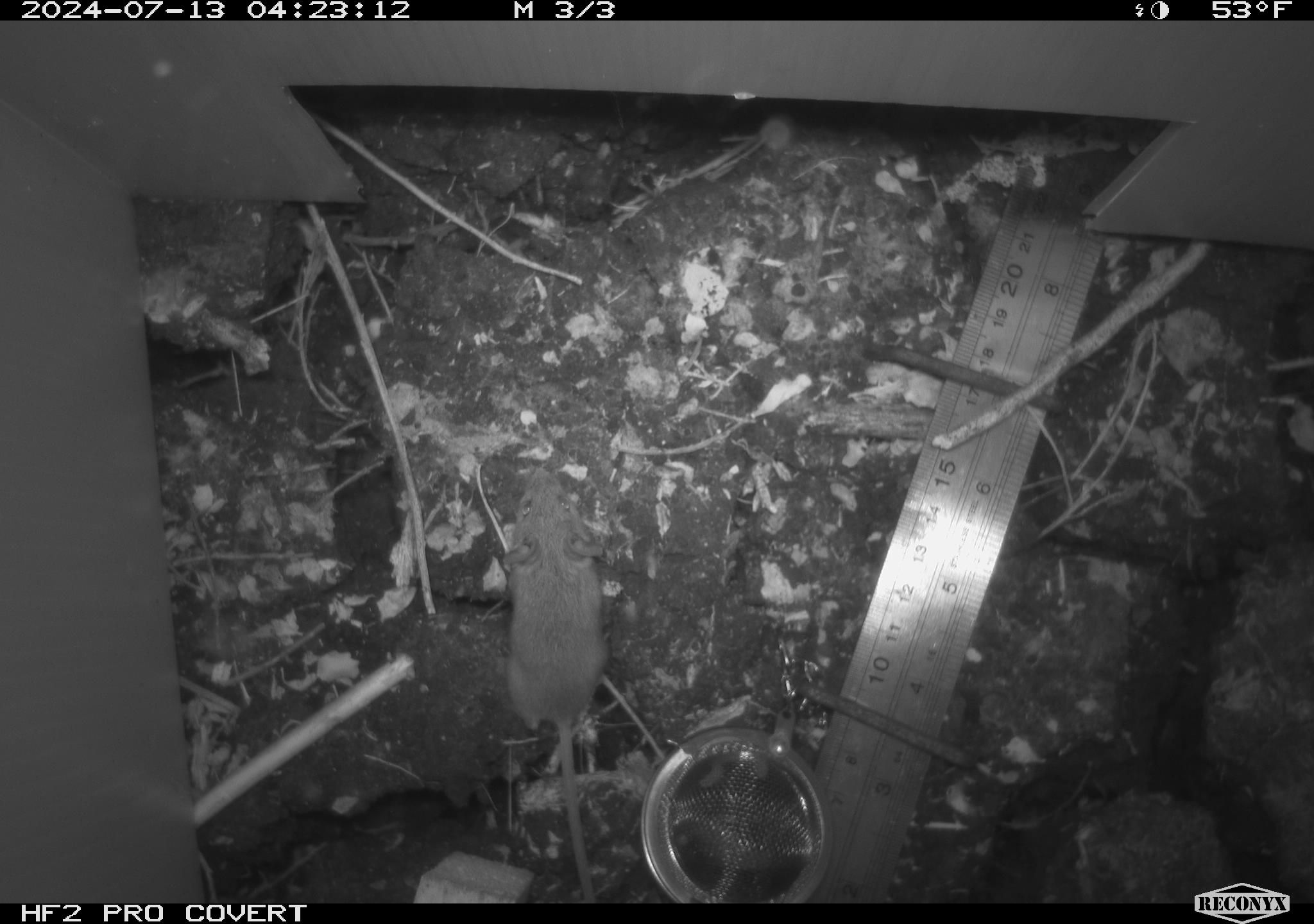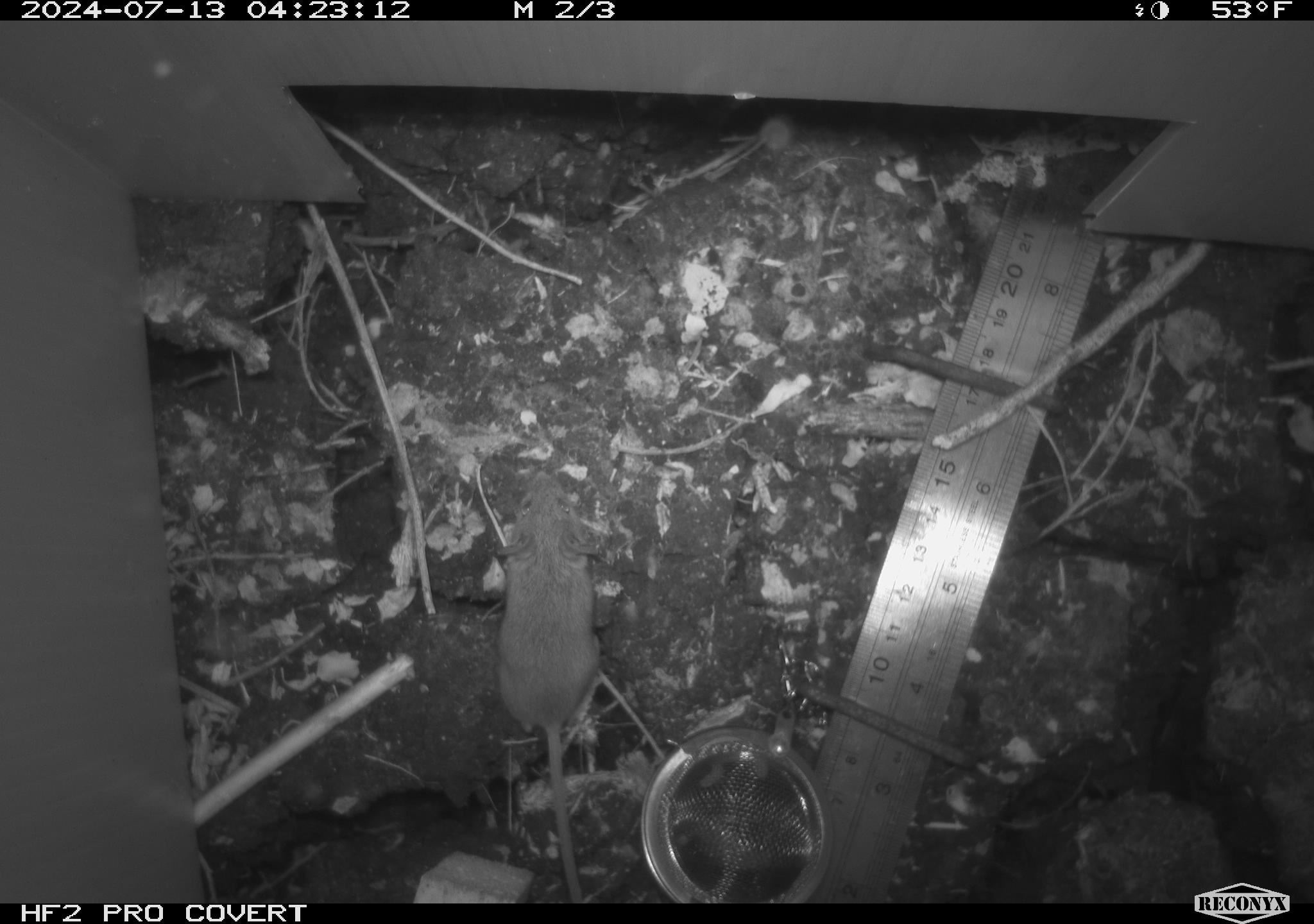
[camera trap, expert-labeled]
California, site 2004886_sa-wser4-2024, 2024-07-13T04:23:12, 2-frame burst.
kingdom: Animalia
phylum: Chordata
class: Mammalia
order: Rodentia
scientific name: Rodentia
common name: mouse species